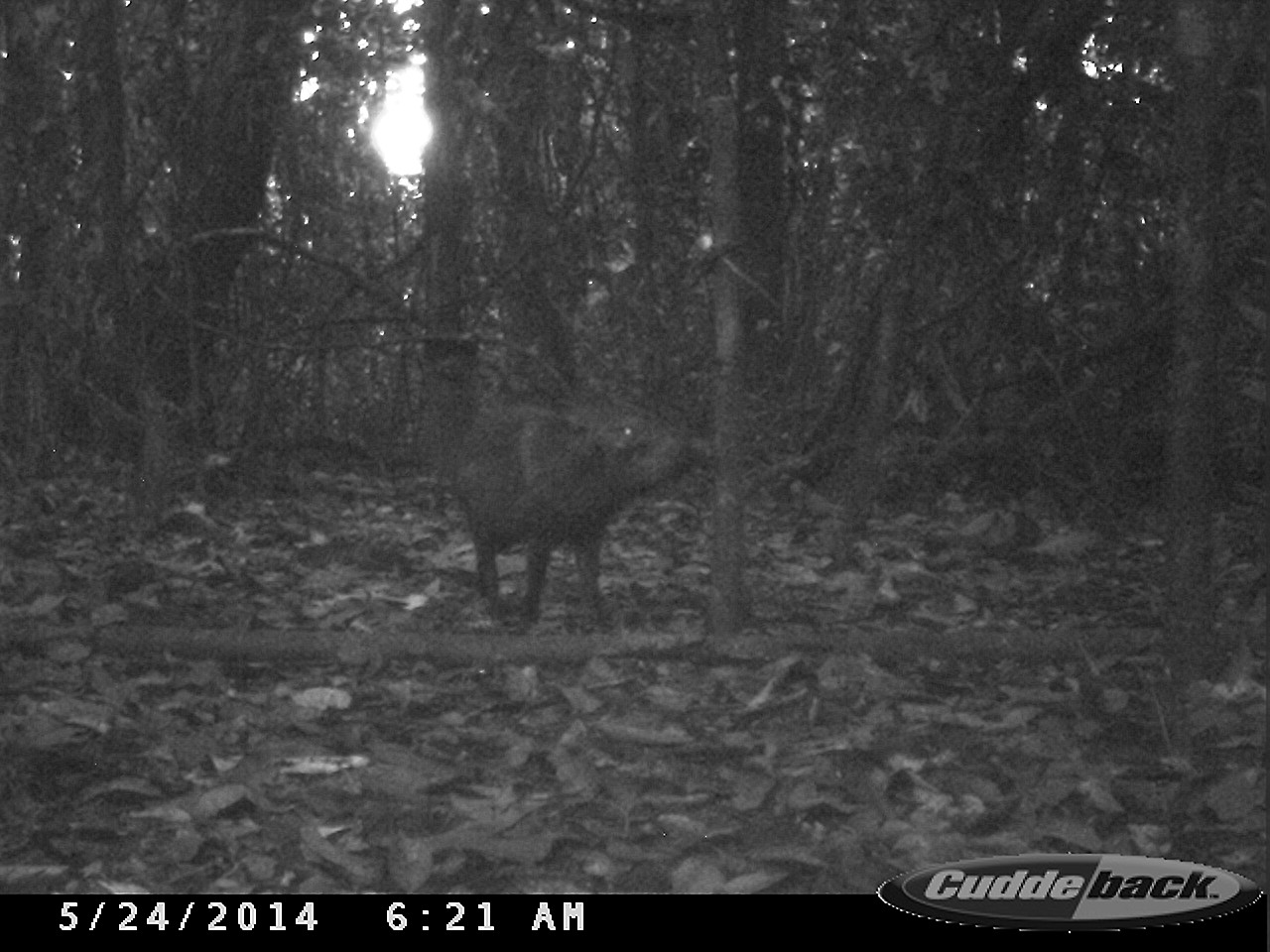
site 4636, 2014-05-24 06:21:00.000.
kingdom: Animalia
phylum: Chordata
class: Mammalia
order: Artiodactyla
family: Tayassuidae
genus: Pecari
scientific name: Pecari tajacu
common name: collared peccary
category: tayassu tajacu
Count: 1.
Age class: adult.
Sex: male.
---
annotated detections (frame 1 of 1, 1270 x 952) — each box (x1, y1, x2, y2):
tayassu tajacu: (453, 403, 694, 626)